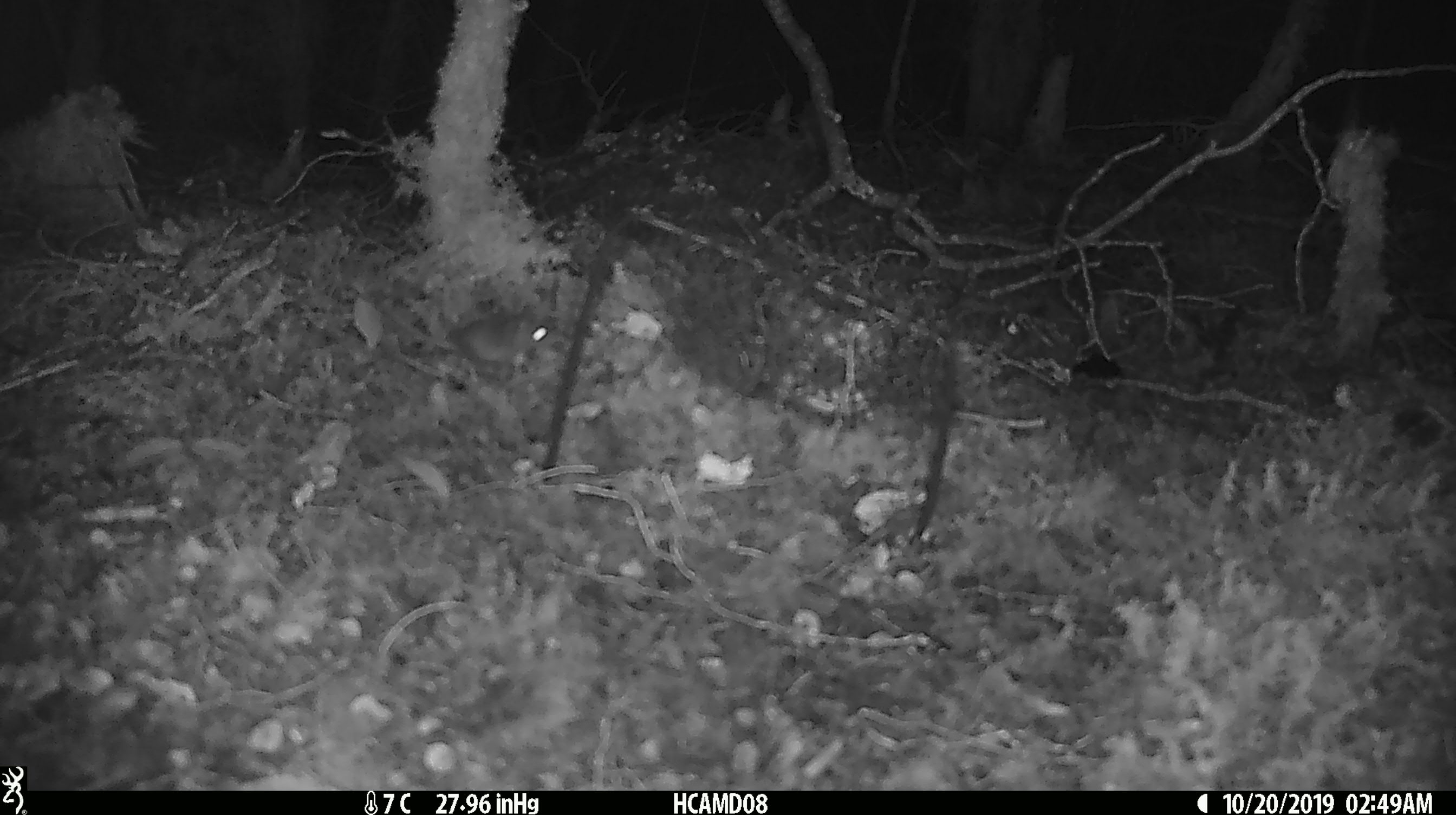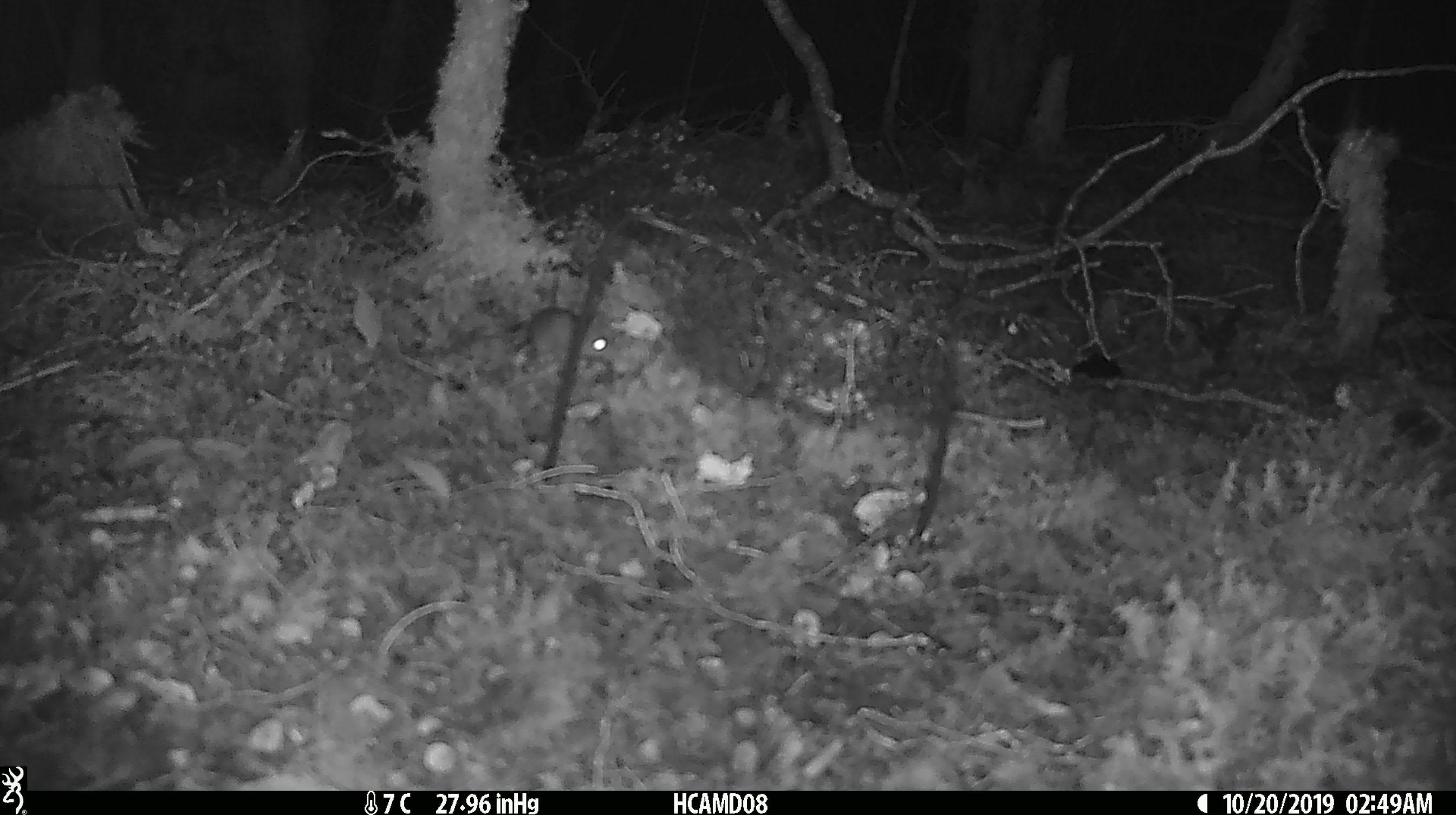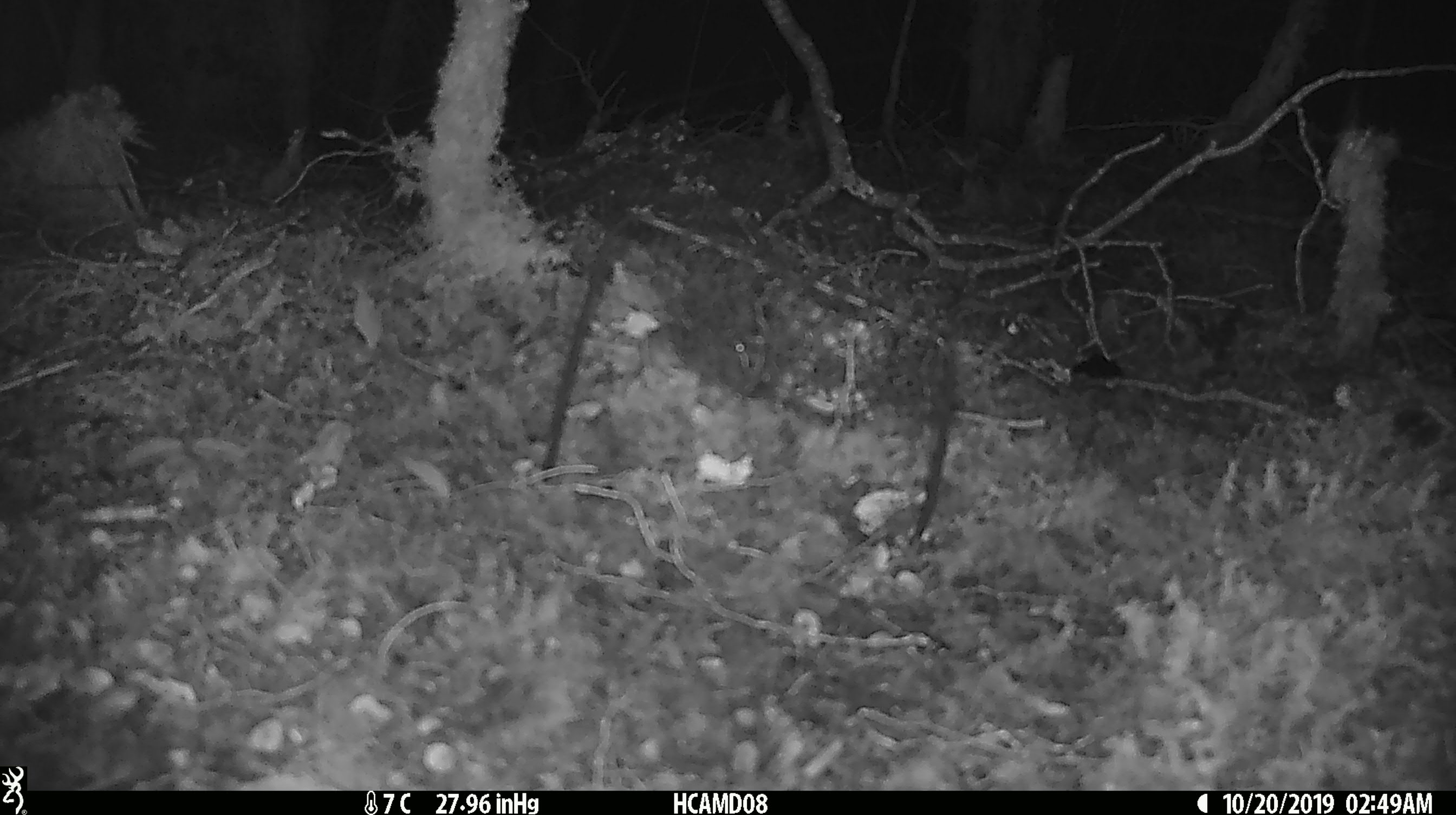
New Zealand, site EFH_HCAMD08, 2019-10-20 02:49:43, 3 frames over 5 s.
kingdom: Animalia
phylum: Chordata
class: Mammalia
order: Rodentia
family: Muridae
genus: Mus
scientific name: Mus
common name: mouse